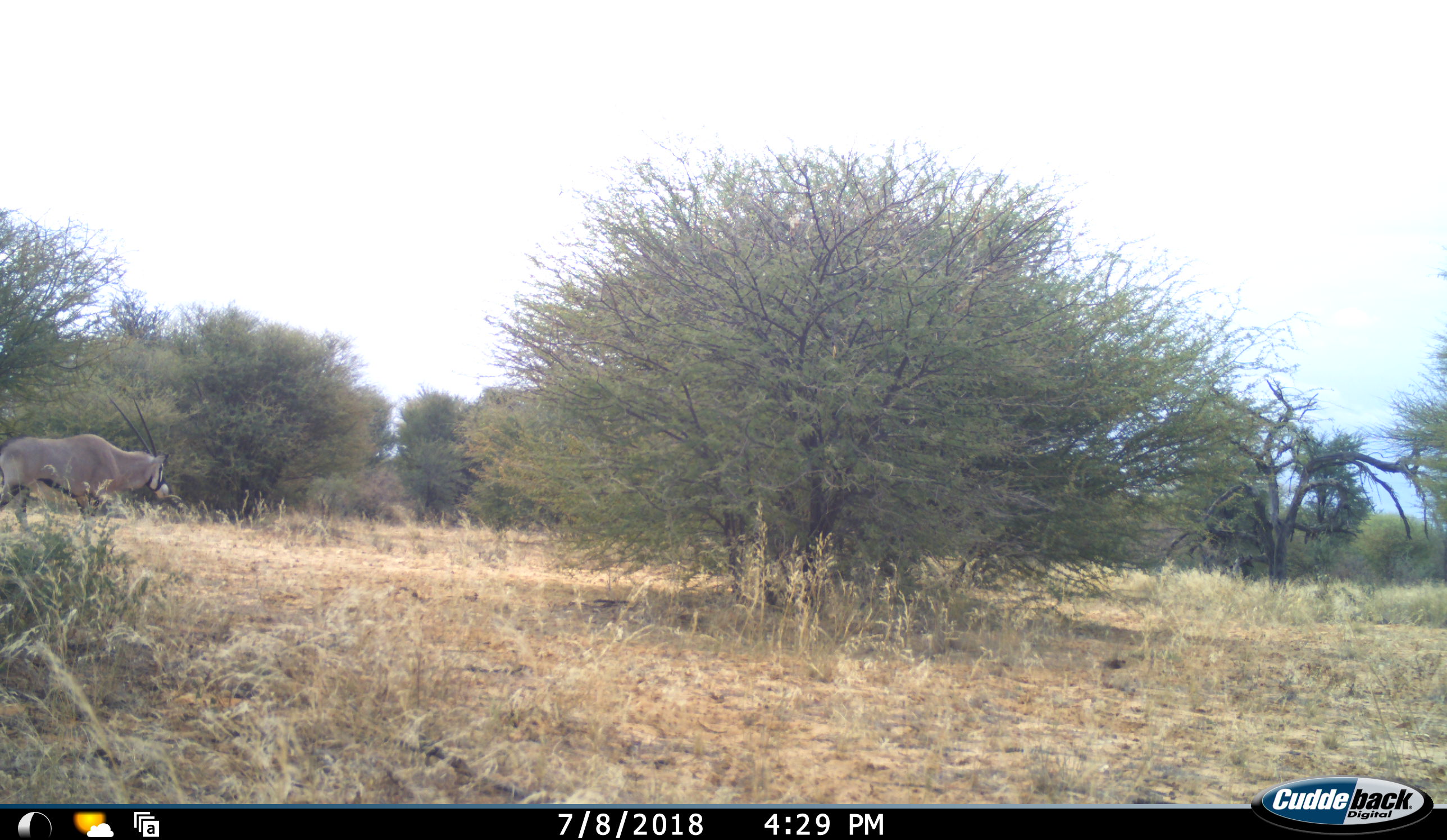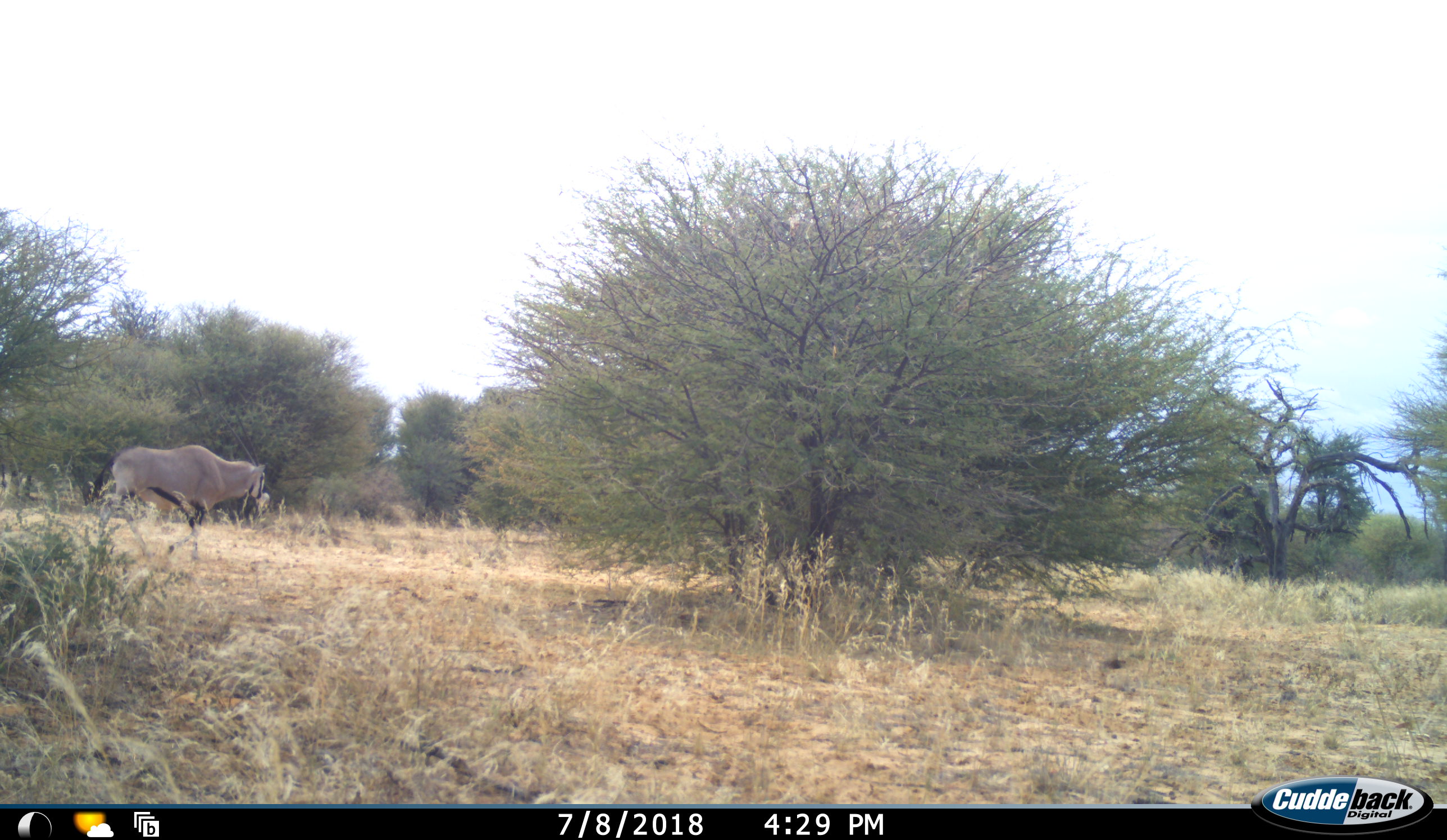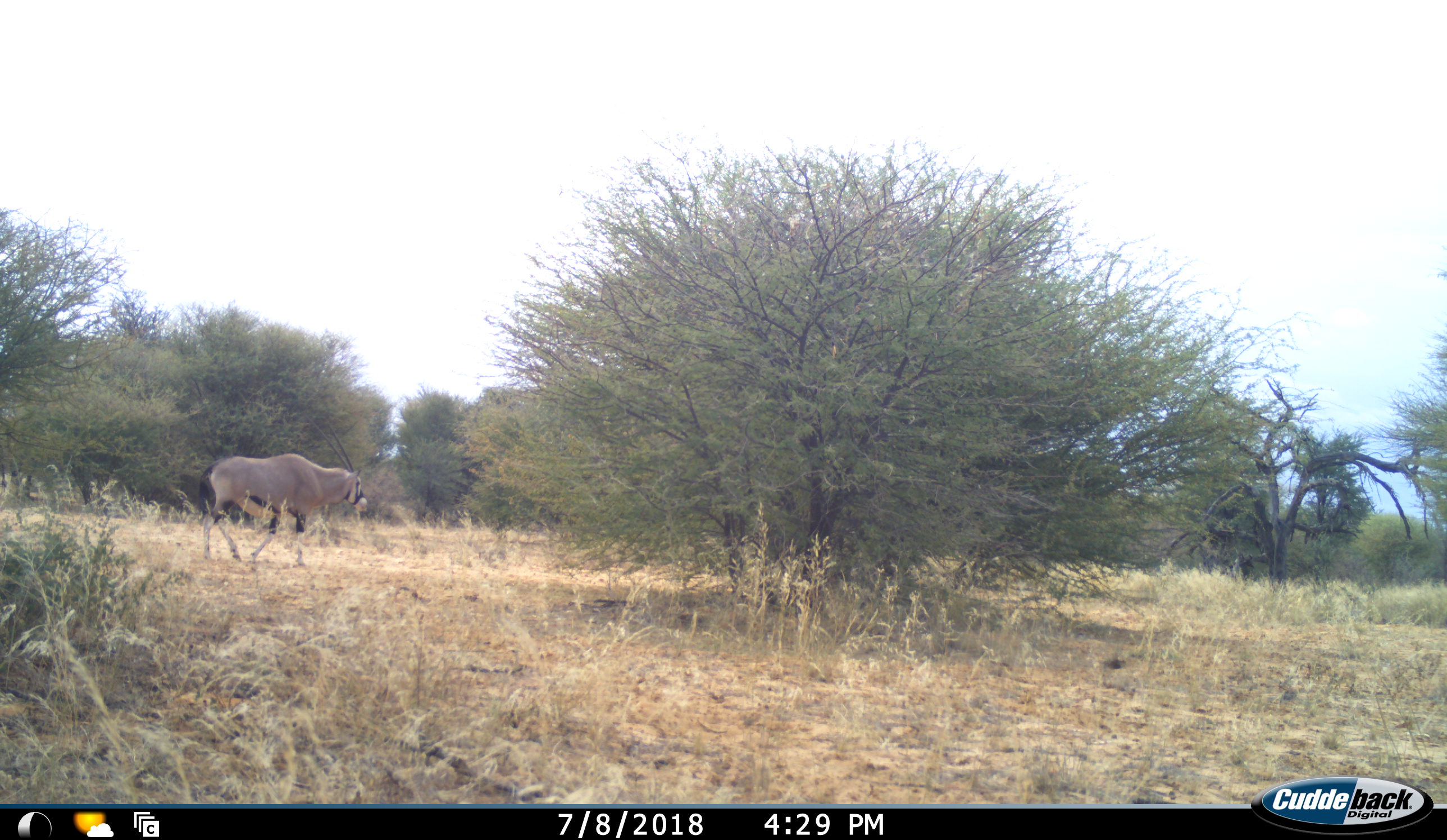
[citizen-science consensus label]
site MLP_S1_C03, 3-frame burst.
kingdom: Animalia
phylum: Chordata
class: Mammalia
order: Artiodactyla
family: Bovidae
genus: Oryx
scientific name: Oryx gazella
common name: gemsbok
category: oryx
Oryx (gemsbok) (Oryx gazella), count 1. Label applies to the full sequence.